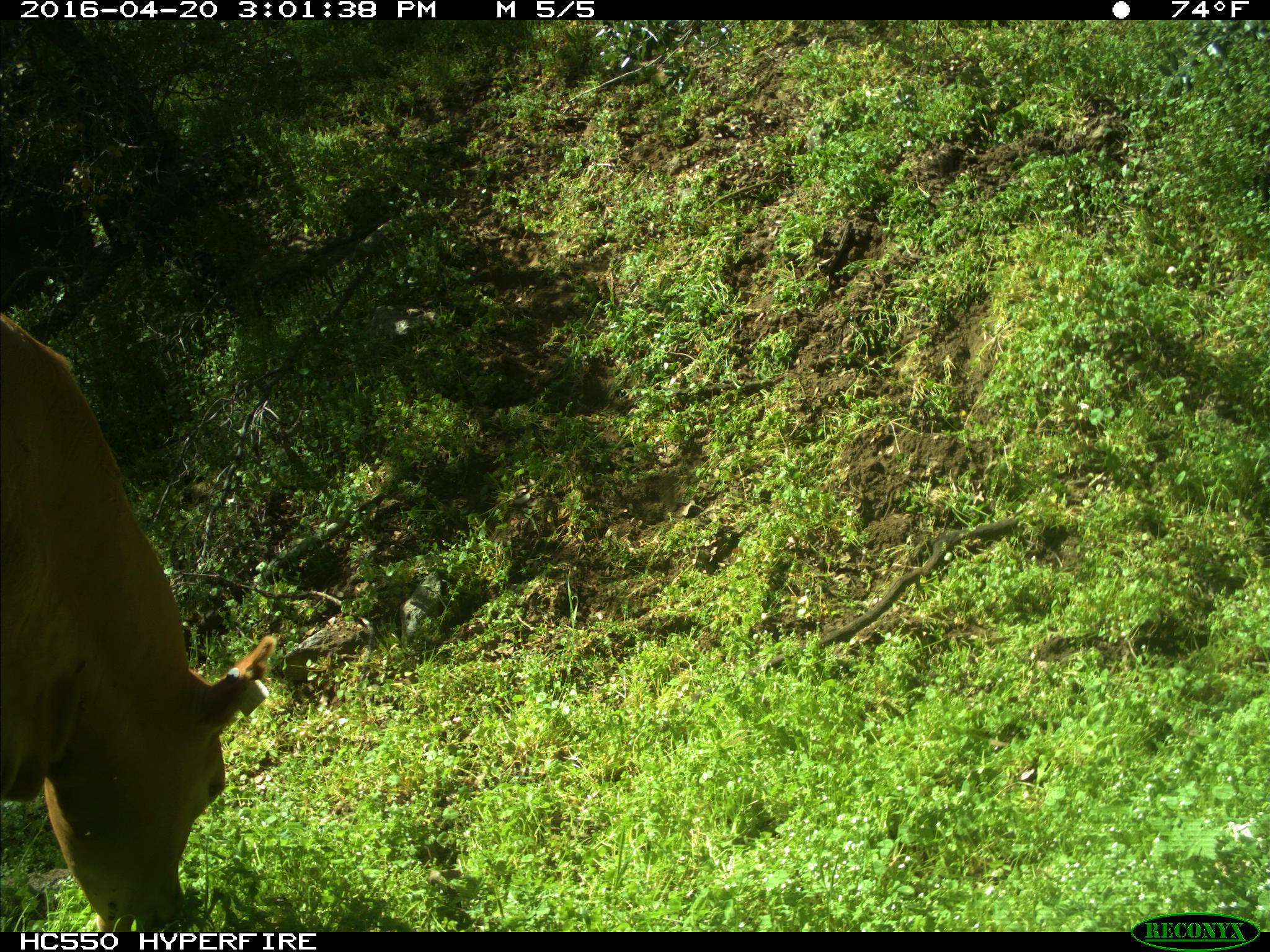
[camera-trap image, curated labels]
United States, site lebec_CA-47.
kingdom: Animalia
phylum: Chordata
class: Mammalia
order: Artiodactyla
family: Bovidae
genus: Bos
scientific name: Bos taurus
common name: domestic cow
Bos taurus (domestic cow).